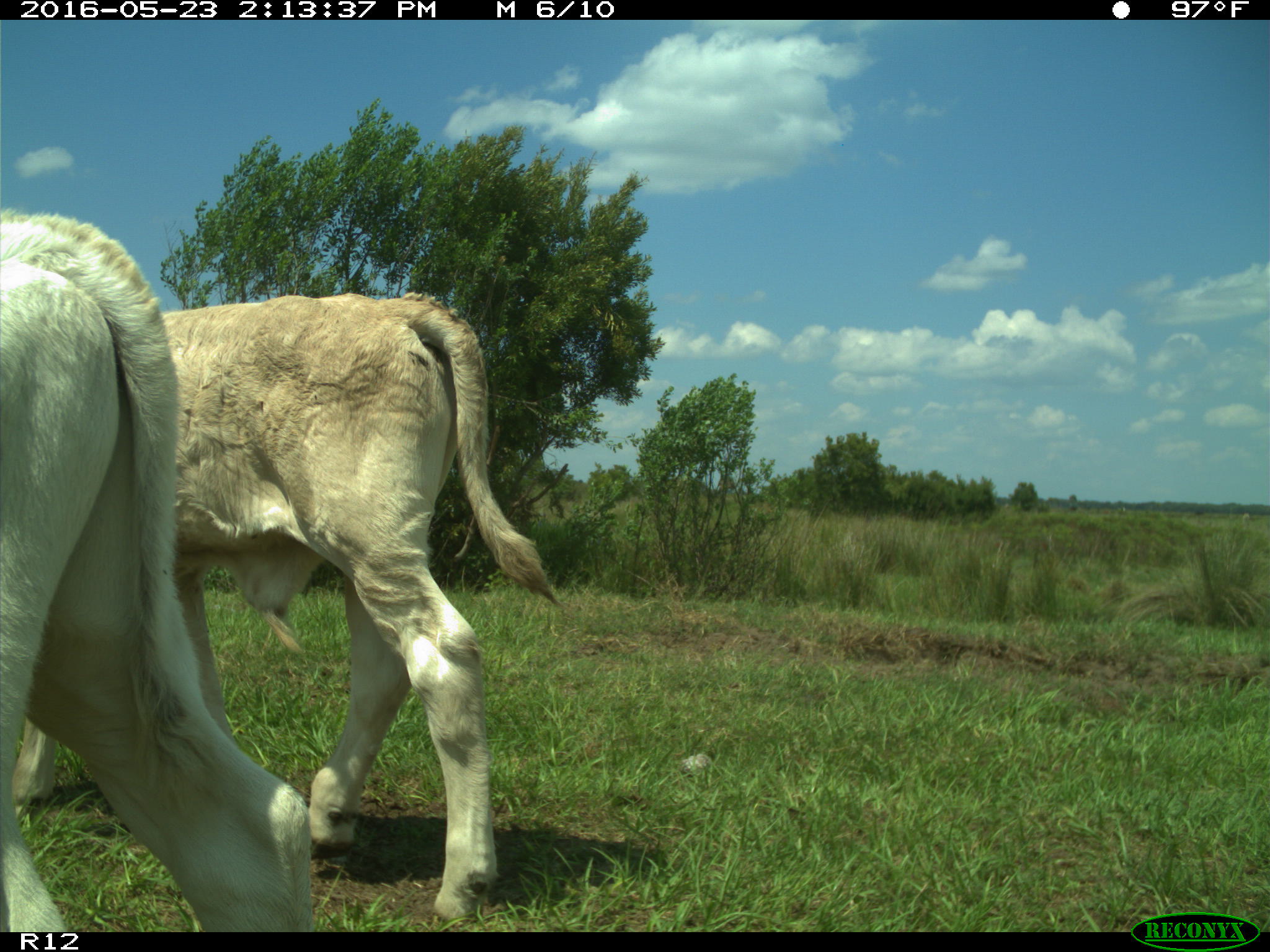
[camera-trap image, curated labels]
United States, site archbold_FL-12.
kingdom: Animalia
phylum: Chordata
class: Mammalia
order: Artiodactyla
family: Bovidae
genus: Bos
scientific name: Bos taurus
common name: domestic cow